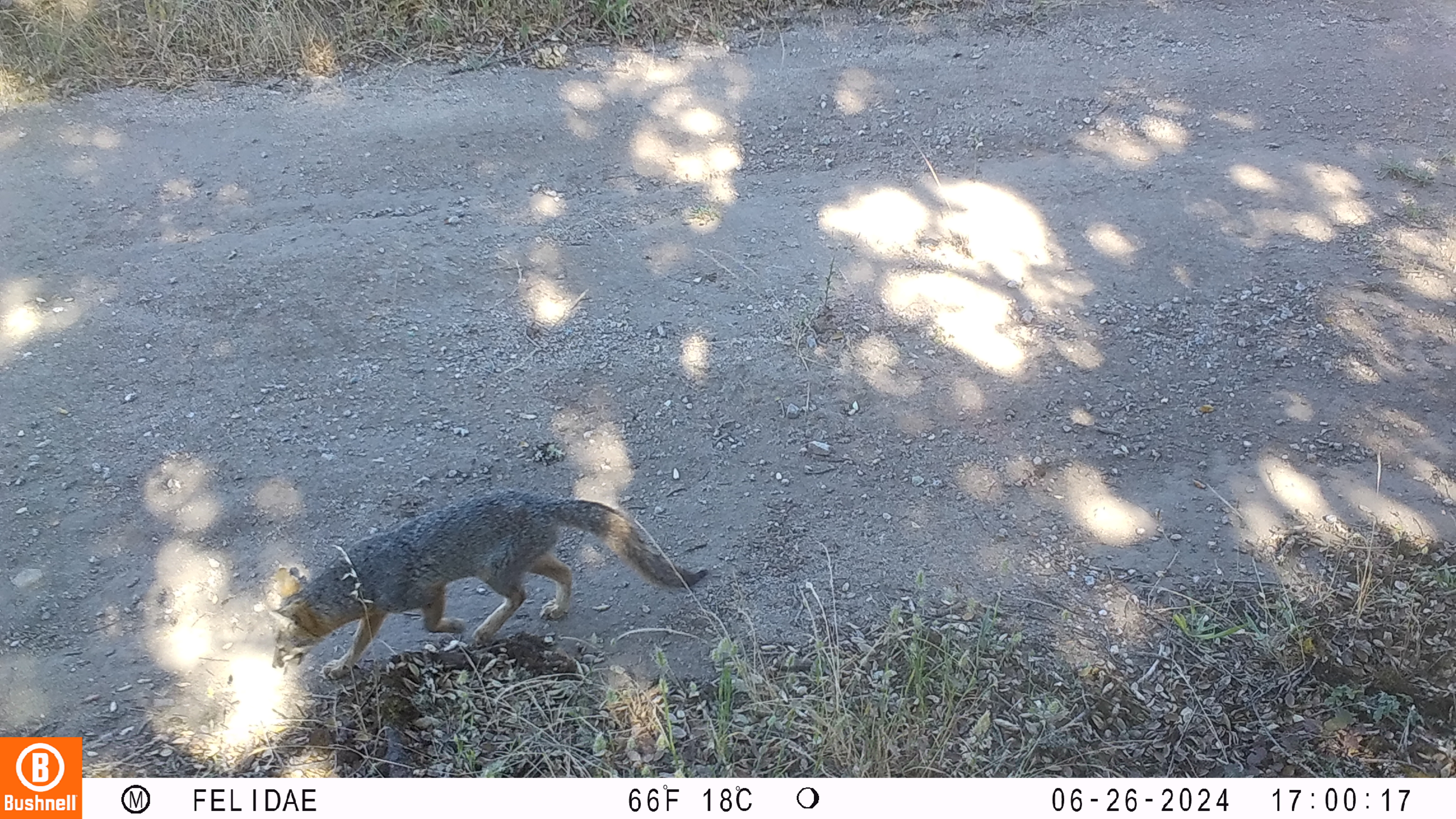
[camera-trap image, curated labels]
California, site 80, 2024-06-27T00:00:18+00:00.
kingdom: Animalia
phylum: Chordata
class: Mammalia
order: Carnivora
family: Canidae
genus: Urocyon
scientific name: Urocyon cinereoargenteus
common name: gray fox